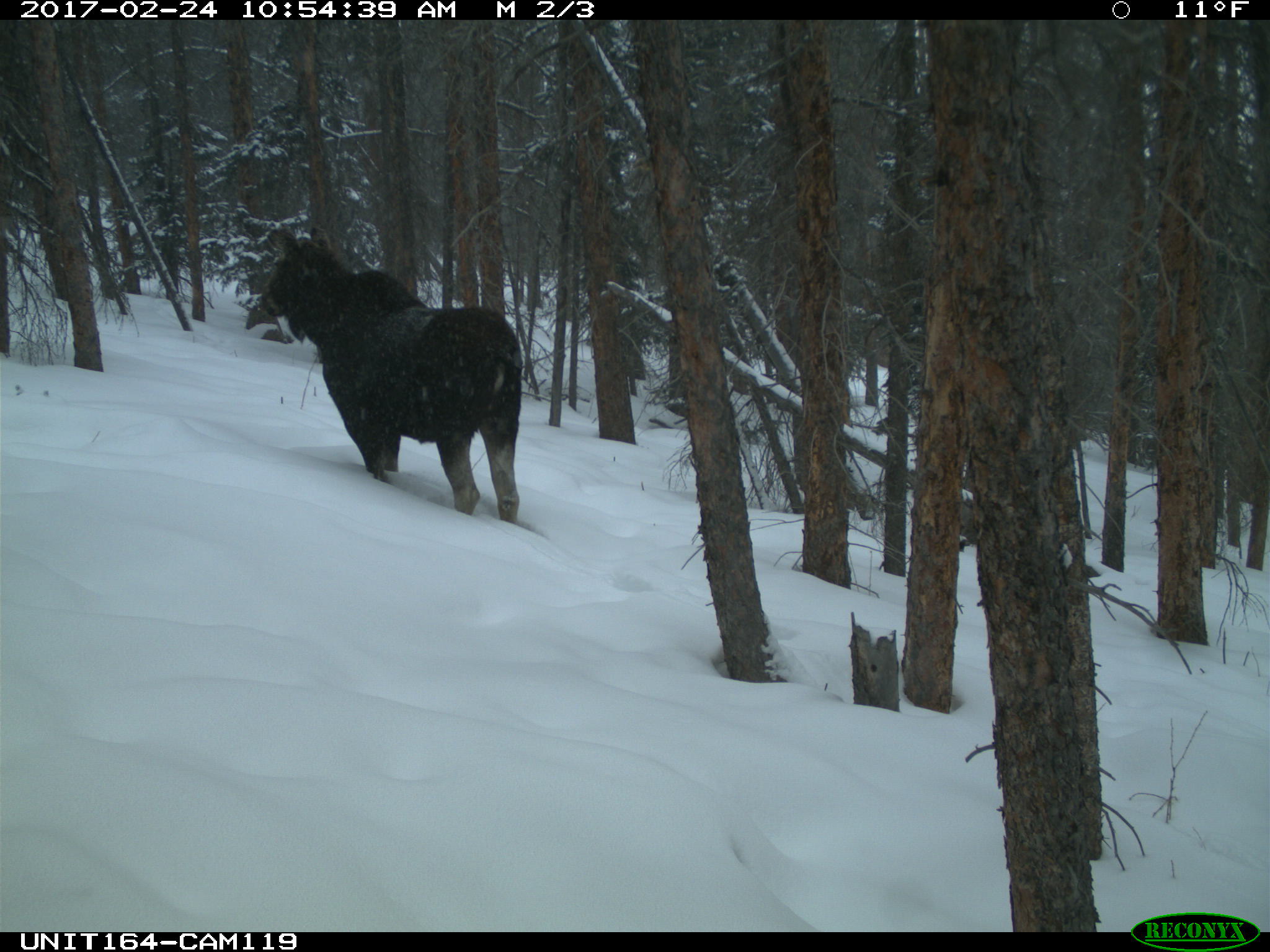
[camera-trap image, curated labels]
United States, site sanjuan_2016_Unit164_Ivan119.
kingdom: Animalia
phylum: Chordata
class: Mammalia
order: Artiodactyla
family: Cervidae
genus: Alces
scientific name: Alces alces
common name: moose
Alces alces (moose).